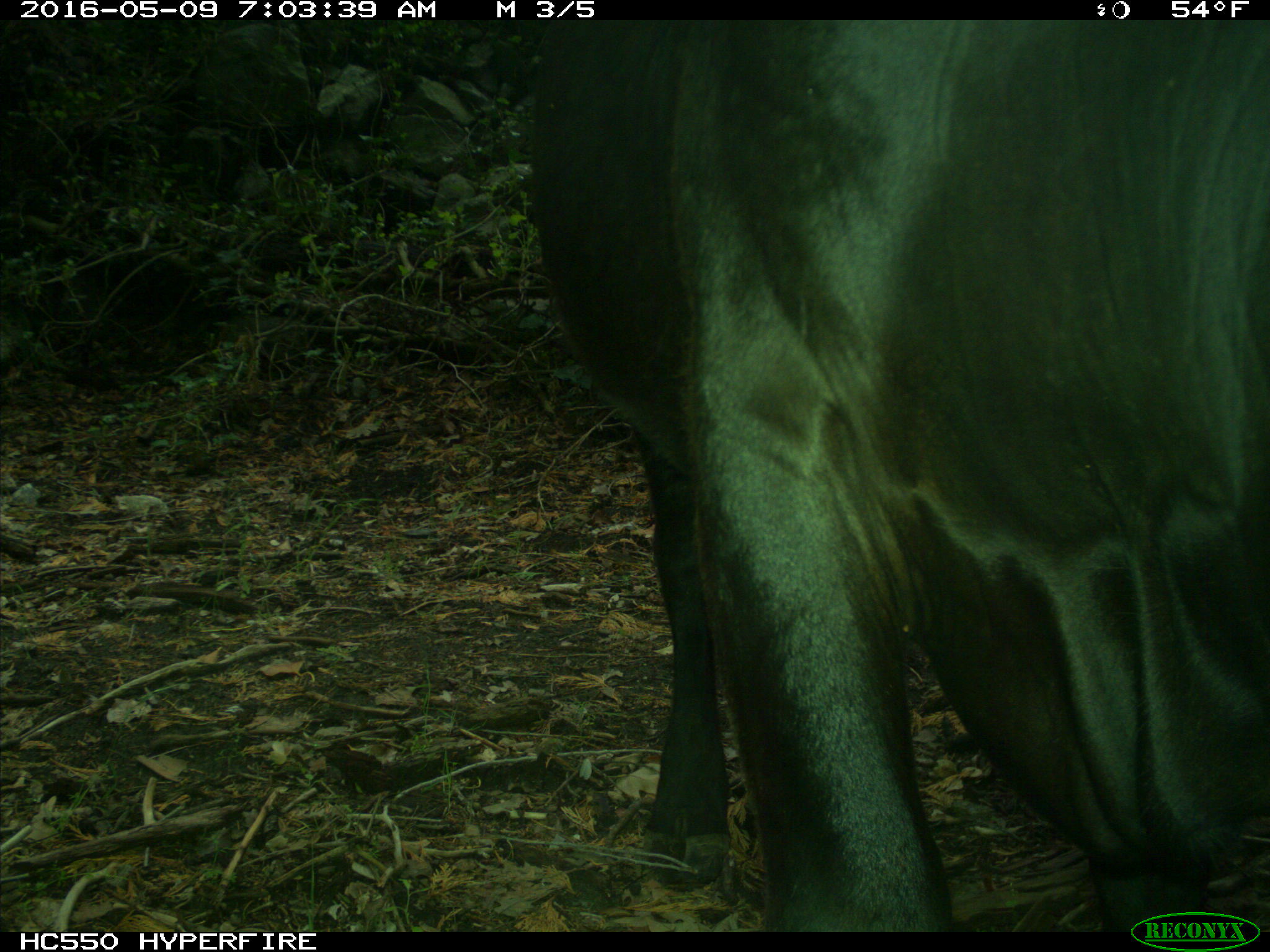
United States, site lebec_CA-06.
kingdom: Animalia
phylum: Chordata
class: Mammalia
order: Artiodactyla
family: Bovidae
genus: Bos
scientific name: Bos taurus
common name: domestic cow